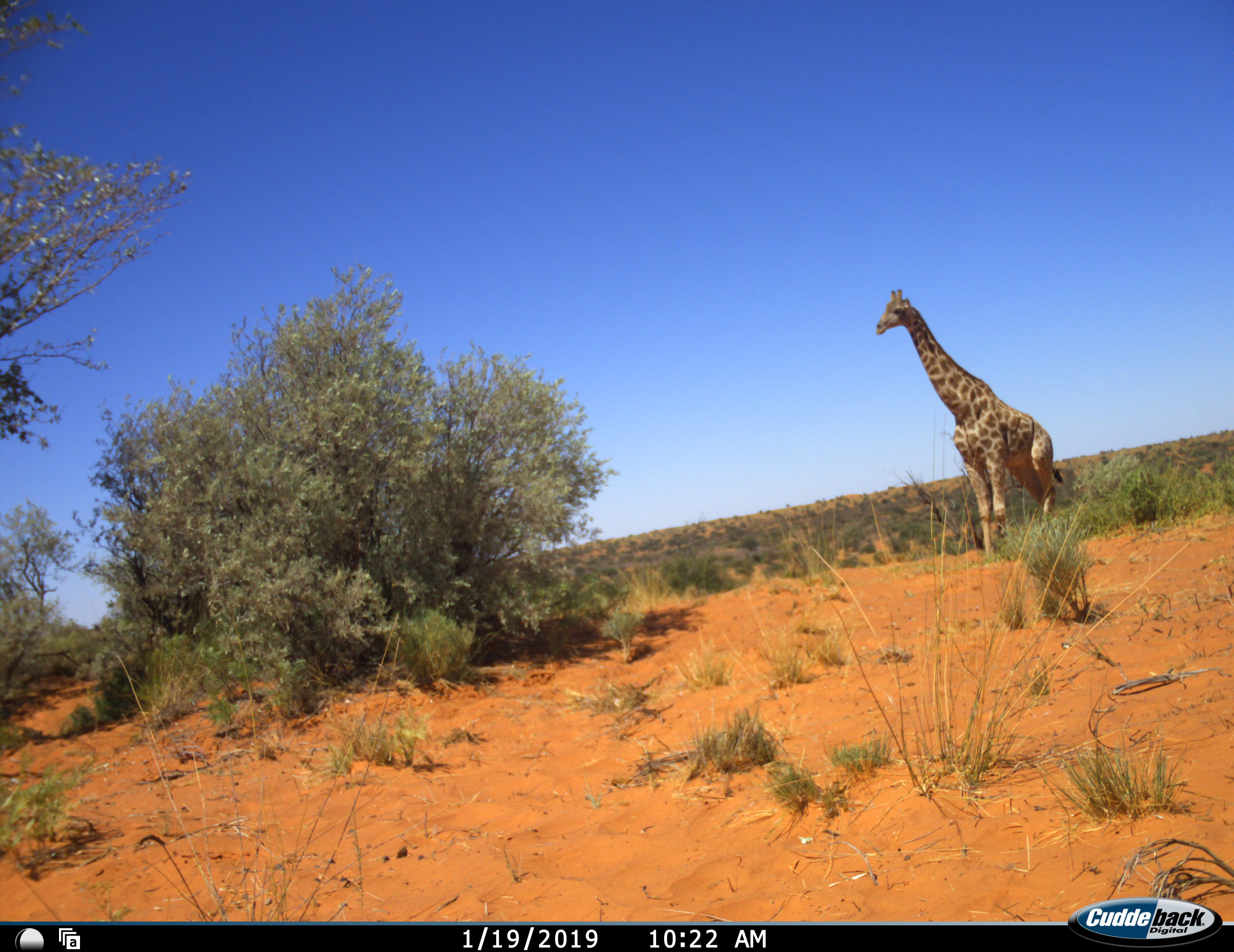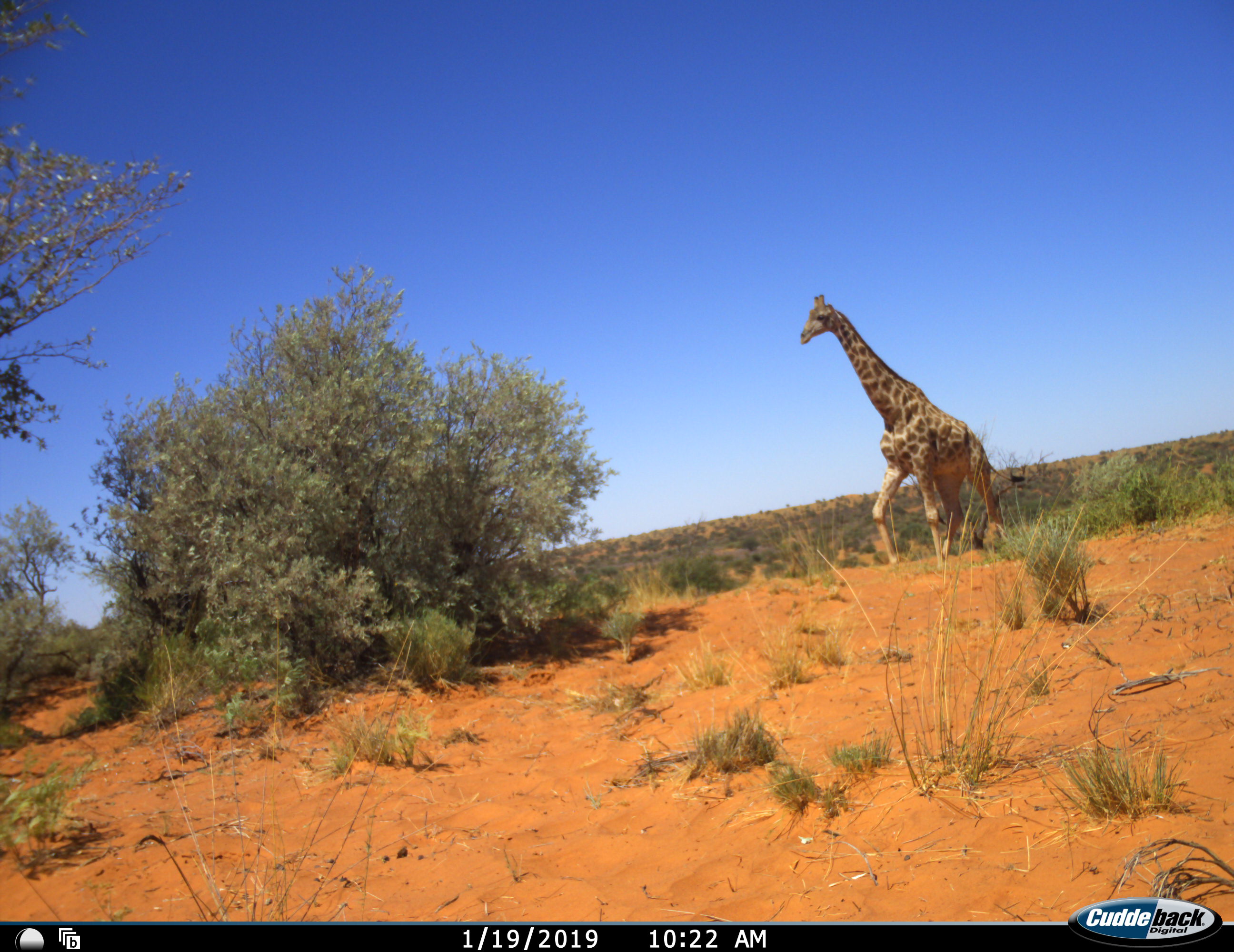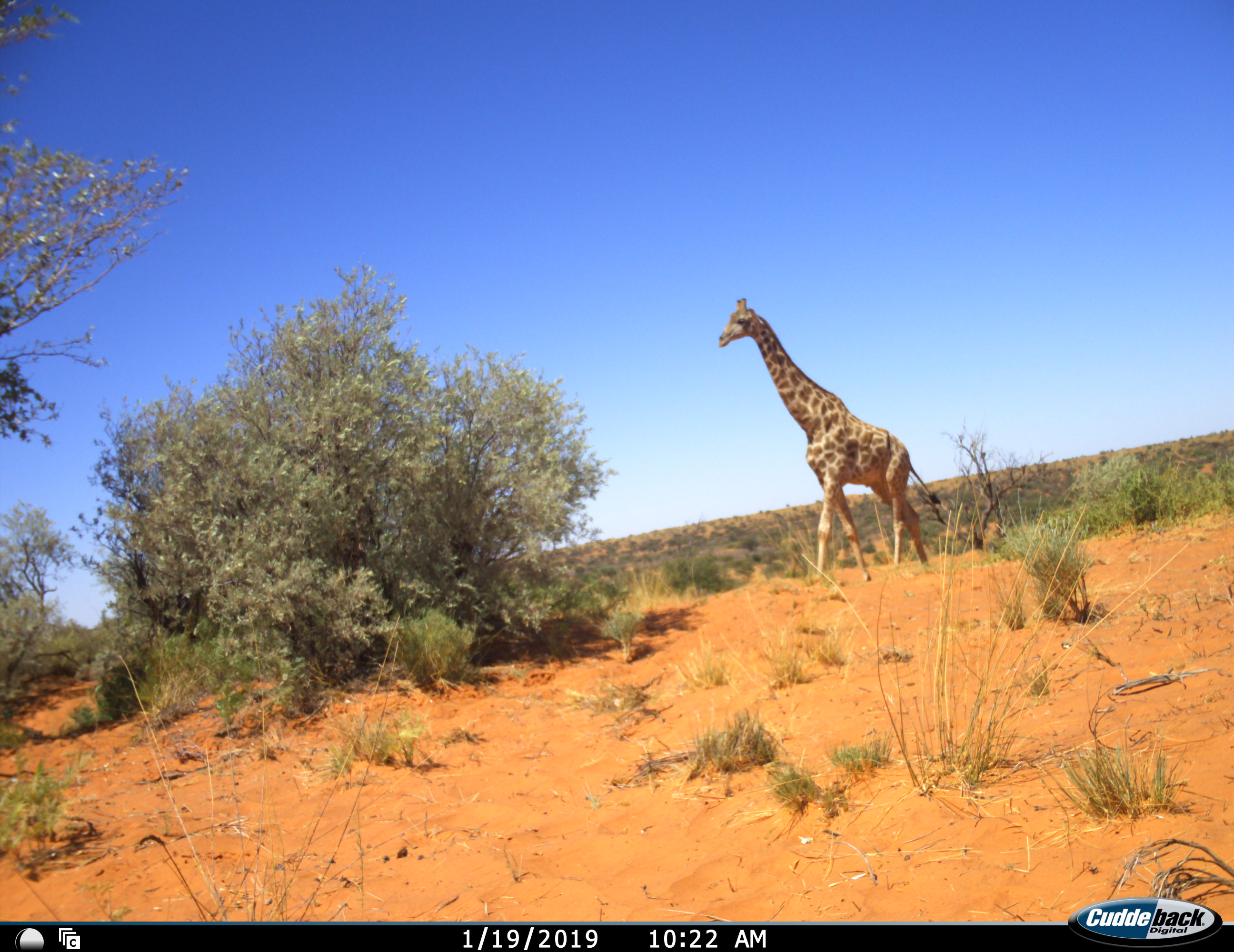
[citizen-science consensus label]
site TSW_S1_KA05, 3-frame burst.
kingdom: Animalia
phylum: Chordata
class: Mammalia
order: Artiodactyla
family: Giraffidae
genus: Giraffa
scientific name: Giraffa camelopardalis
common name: giraffe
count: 1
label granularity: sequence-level